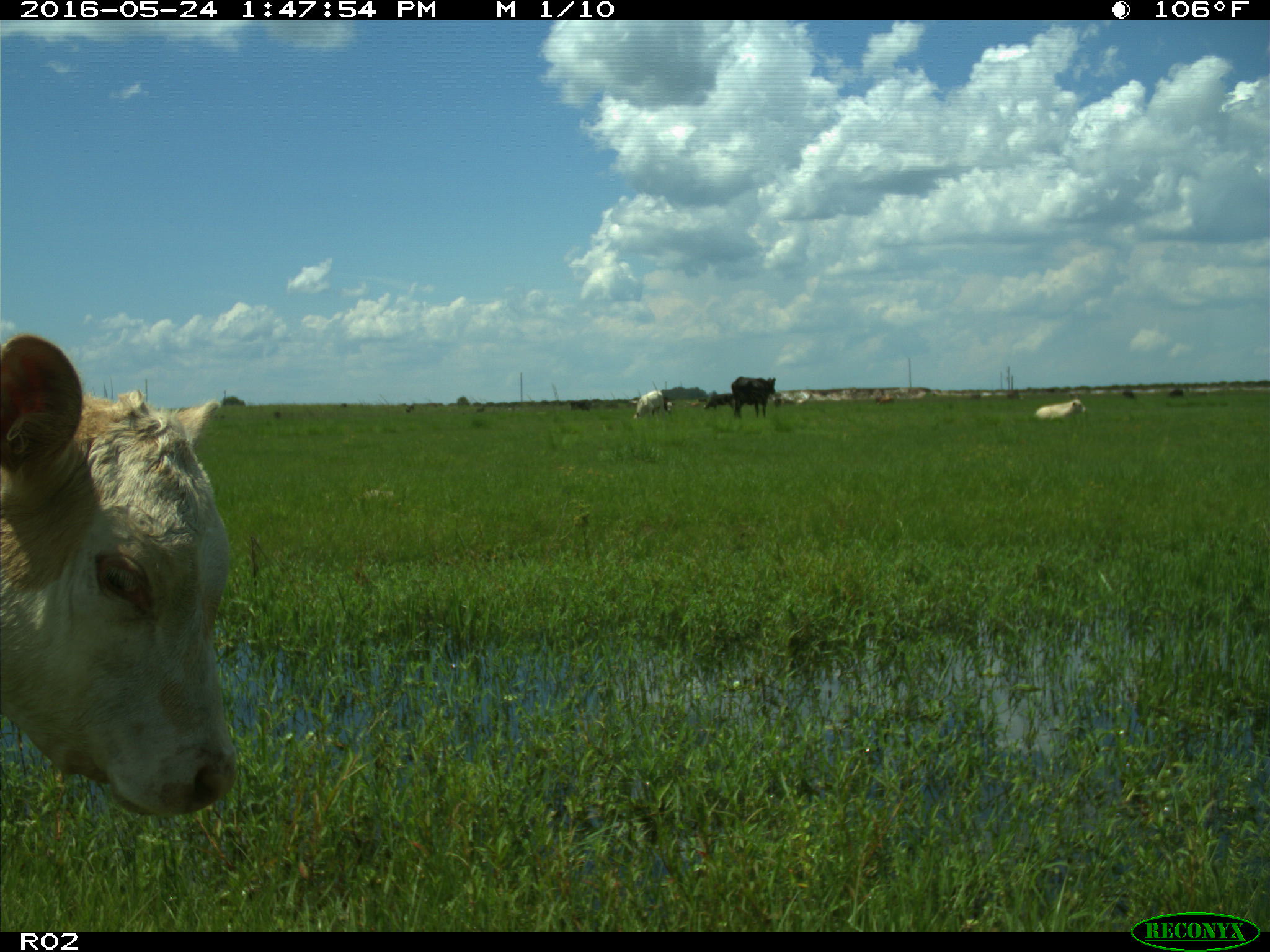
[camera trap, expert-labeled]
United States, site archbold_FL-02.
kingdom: Animalia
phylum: Chordata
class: Mammalia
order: Artiodactyla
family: Bovidae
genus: Bos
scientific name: Bos taurus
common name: domestic cow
Bos taurus (domestic cow).